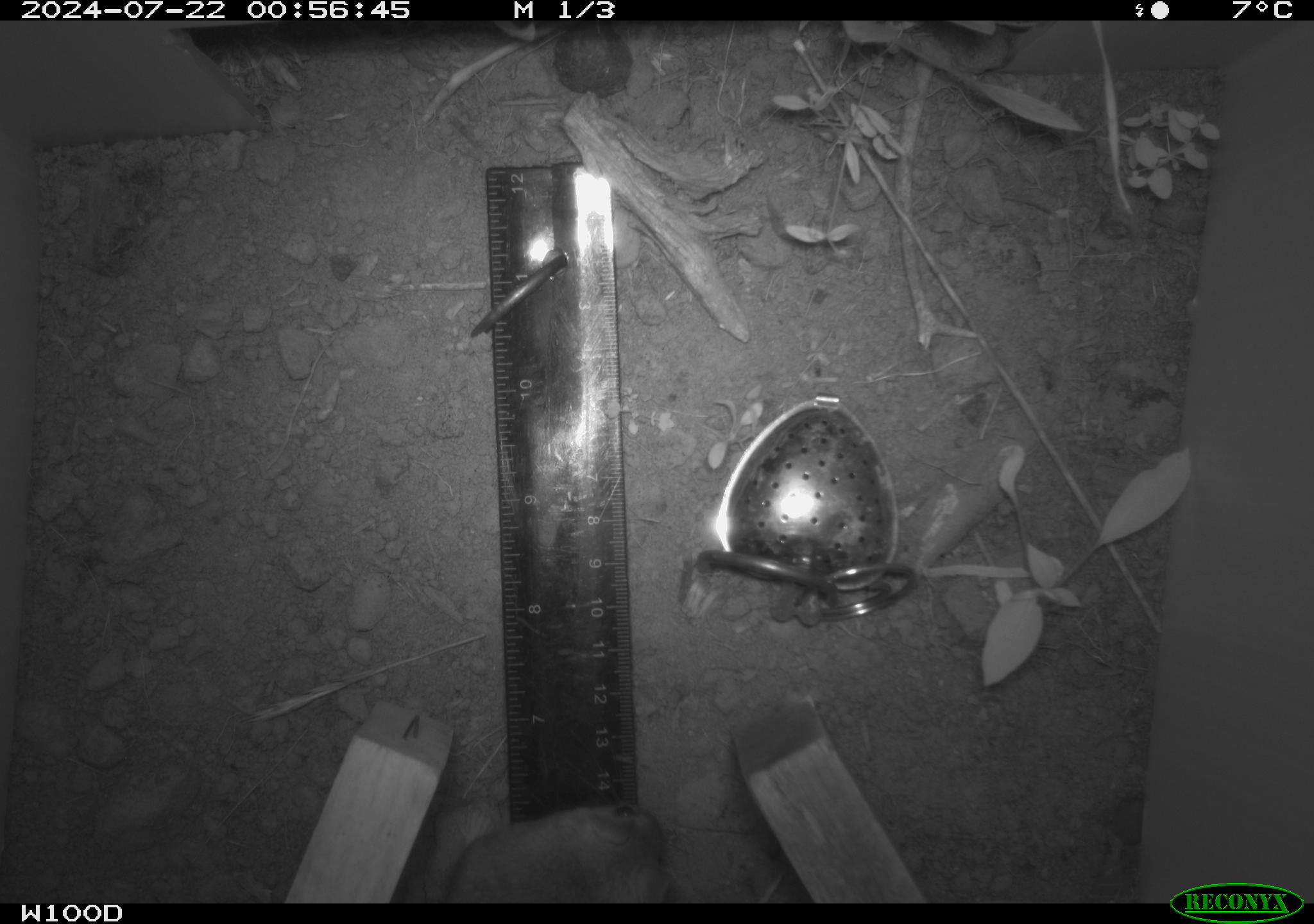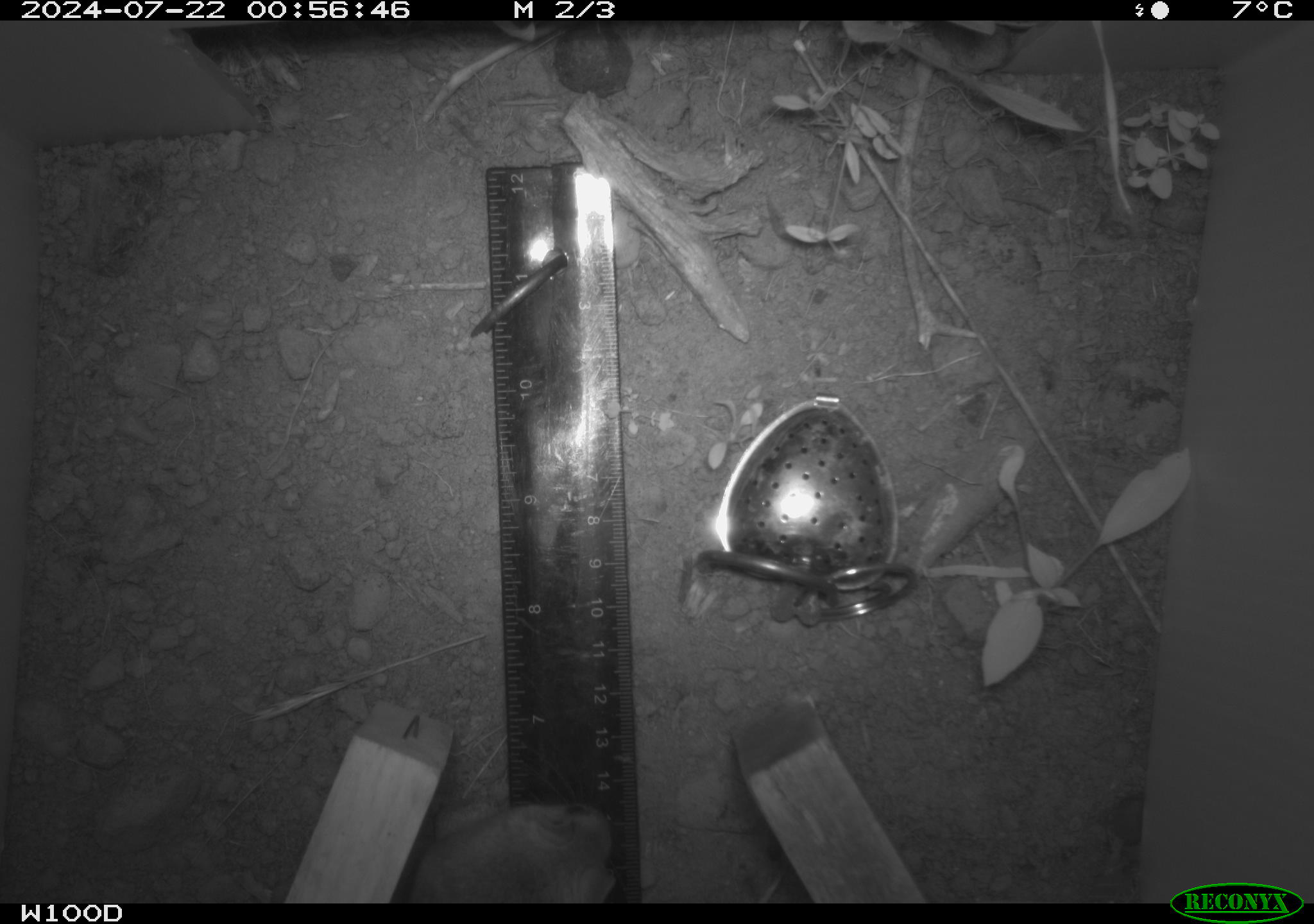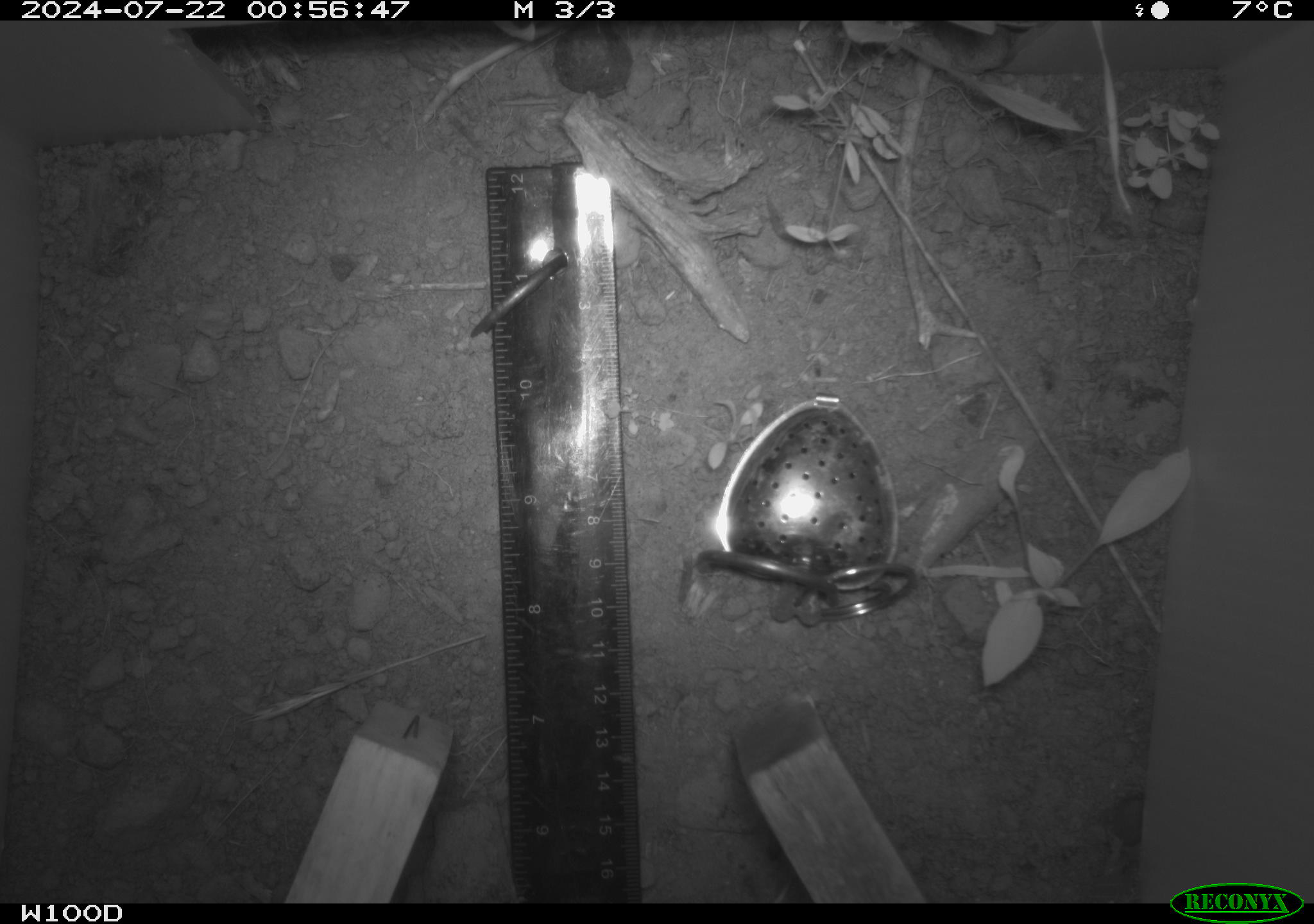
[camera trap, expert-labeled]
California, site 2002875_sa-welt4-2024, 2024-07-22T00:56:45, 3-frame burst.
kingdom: Animalia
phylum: Chordata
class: Mammalia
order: Rodentia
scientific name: Rodentia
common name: mouse species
Mouse species (Rodentia).